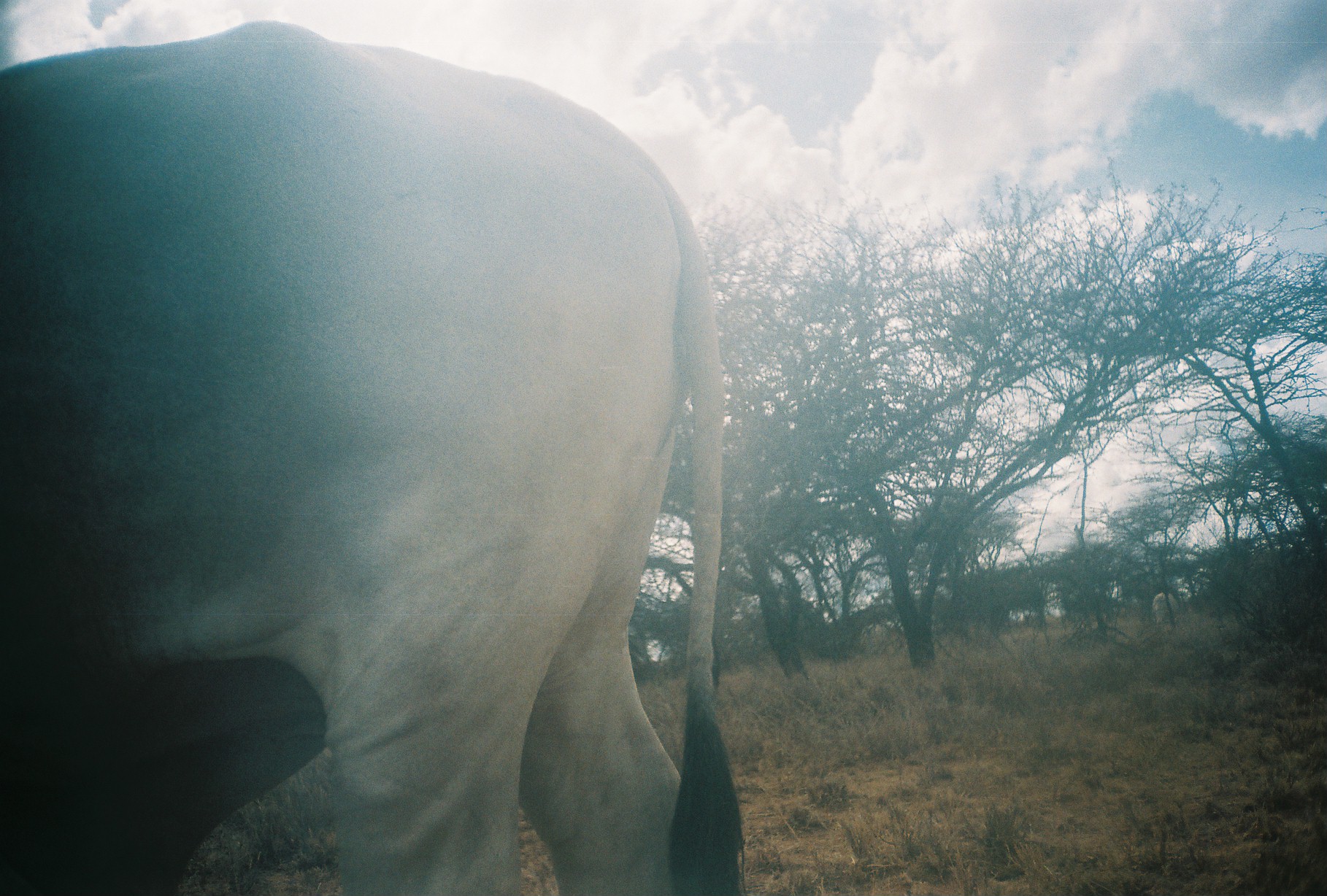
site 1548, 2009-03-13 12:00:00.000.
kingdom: Animalia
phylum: Chordata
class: Mammalia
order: Artiodactyla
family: Bovidae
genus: Bos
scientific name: Bos taurus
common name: domestic cattle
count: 2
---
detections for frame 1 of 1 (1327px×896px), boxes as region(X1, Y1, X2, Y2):
bos taurus: region(0, 20, 746, 896); region(1151, 592, 1180, 625)